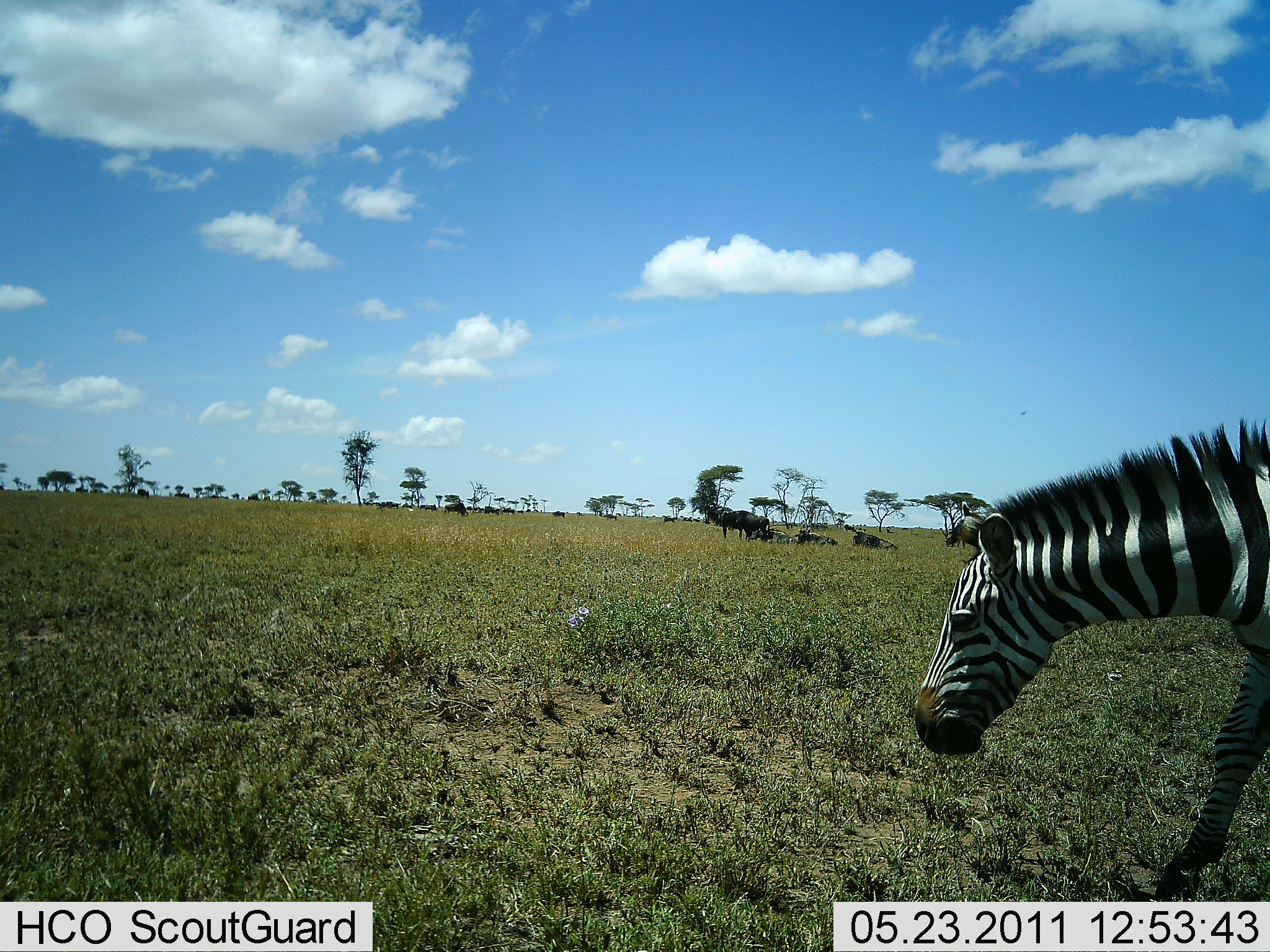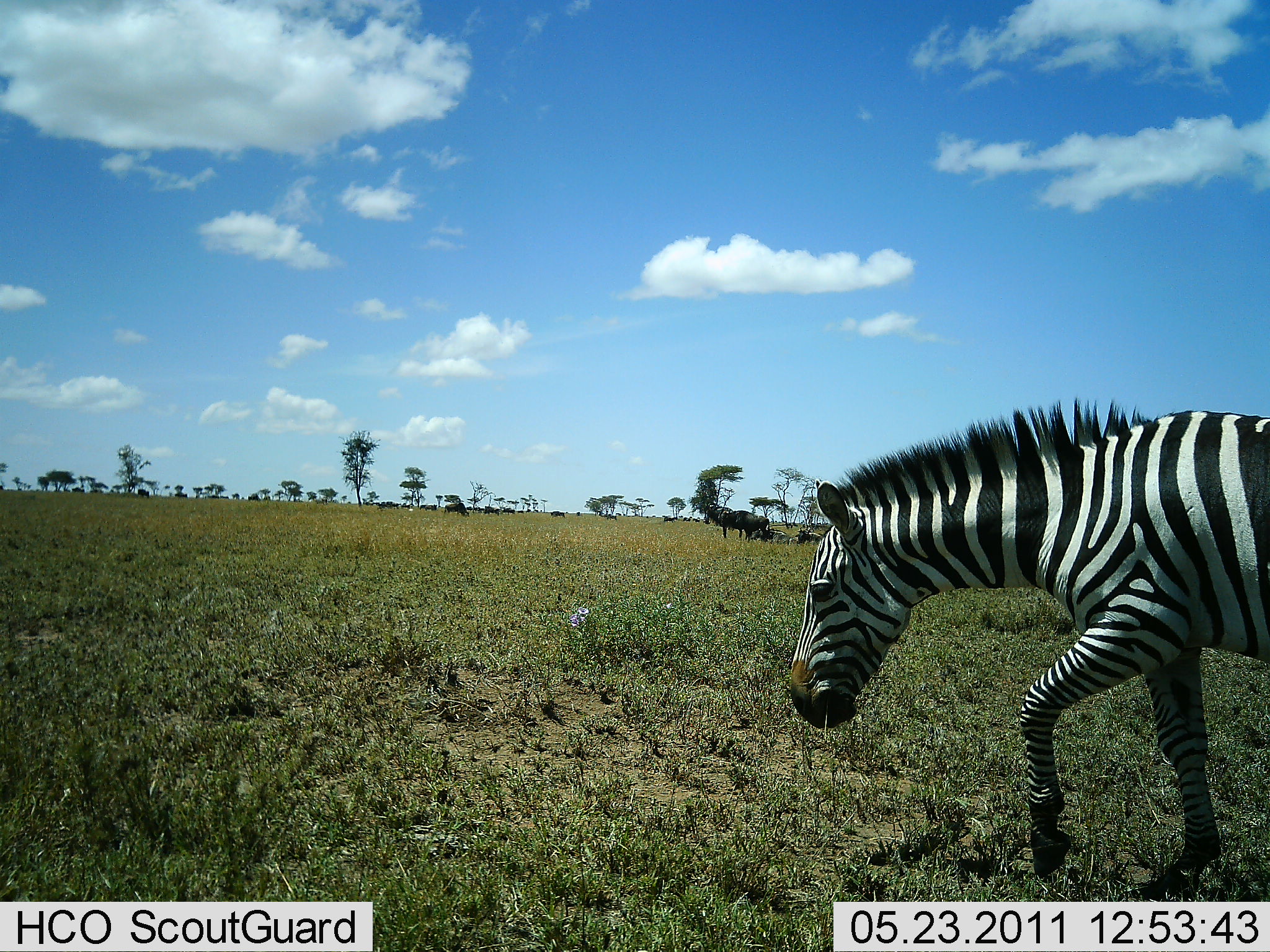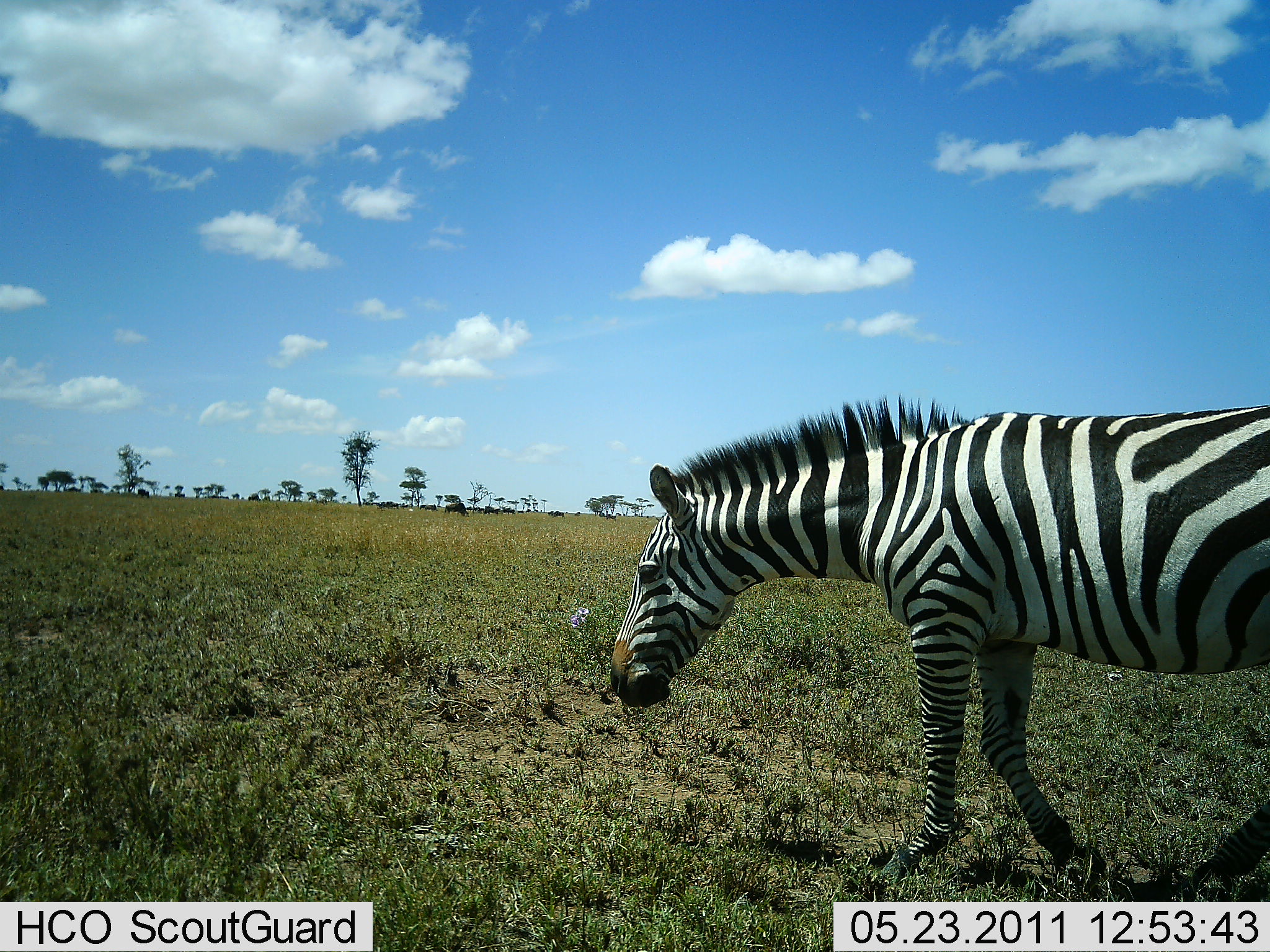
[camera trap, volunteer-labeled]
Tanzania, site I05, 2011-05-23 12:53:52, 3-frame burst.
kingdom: Animalia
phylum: Chordata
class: Mammalia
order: Perissodactyla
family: Equidae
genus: Equus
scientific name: Equus quagga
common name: plains zebra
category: zebra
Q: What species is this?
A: Zebra (plains zebra) (Equus quagga).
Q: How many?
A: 1.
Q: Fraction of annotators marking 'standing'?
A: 0%.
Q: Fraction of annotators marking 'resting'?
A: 0%.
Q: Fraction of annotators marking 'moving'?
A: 100%.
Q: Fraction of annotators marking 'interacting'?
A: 0%.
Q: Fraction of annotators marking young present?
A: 0%.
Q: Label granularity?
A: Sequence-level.